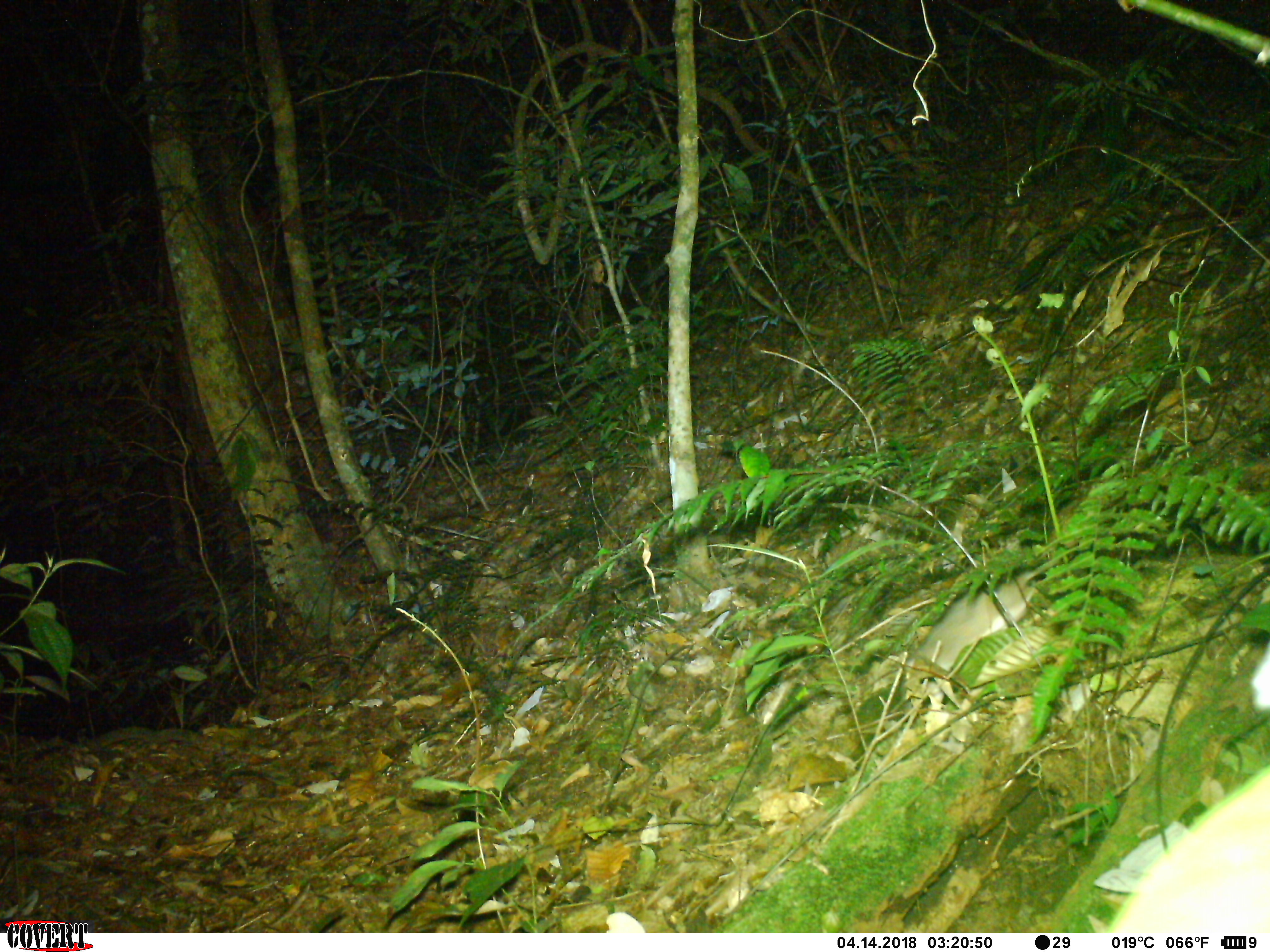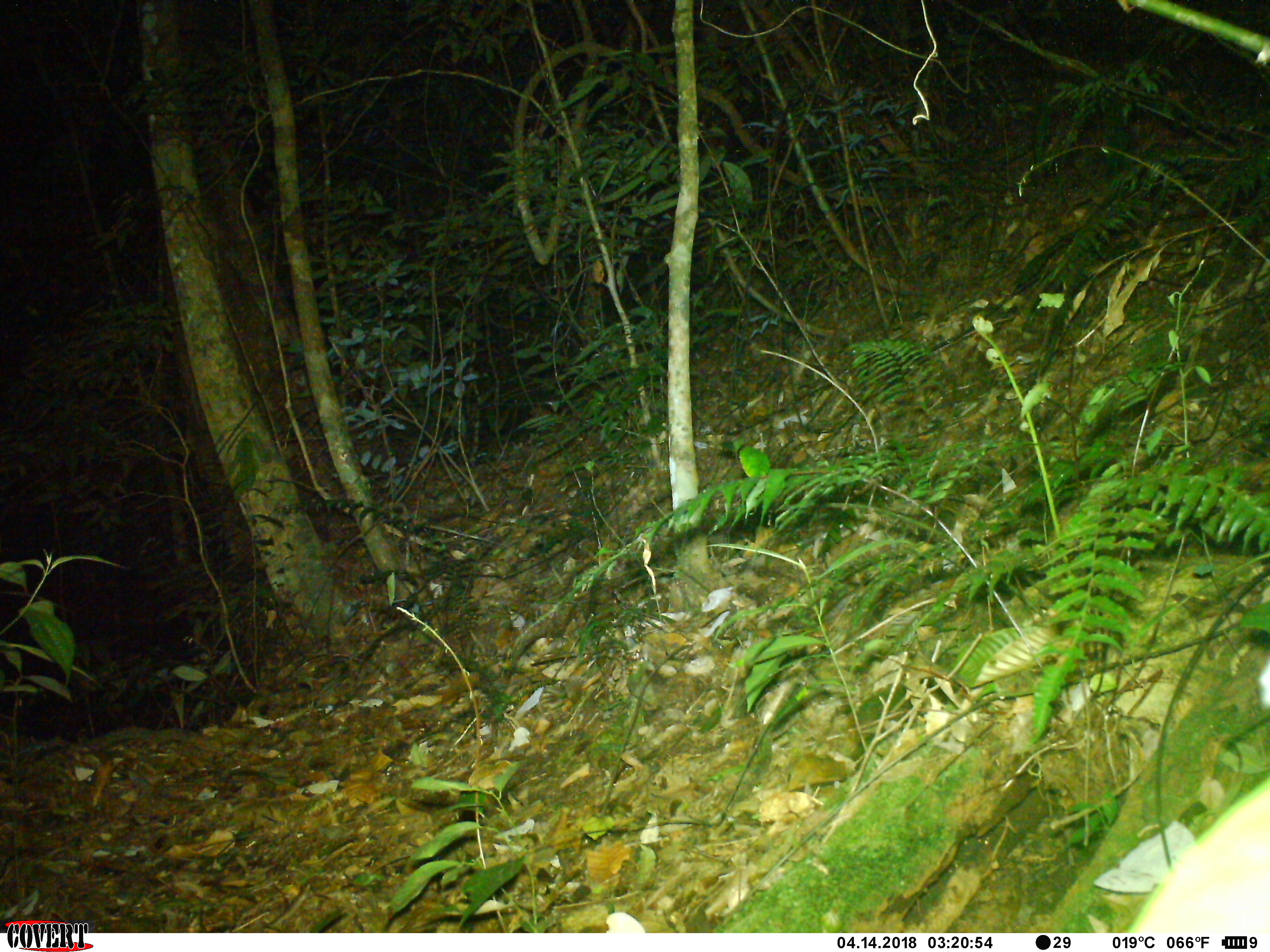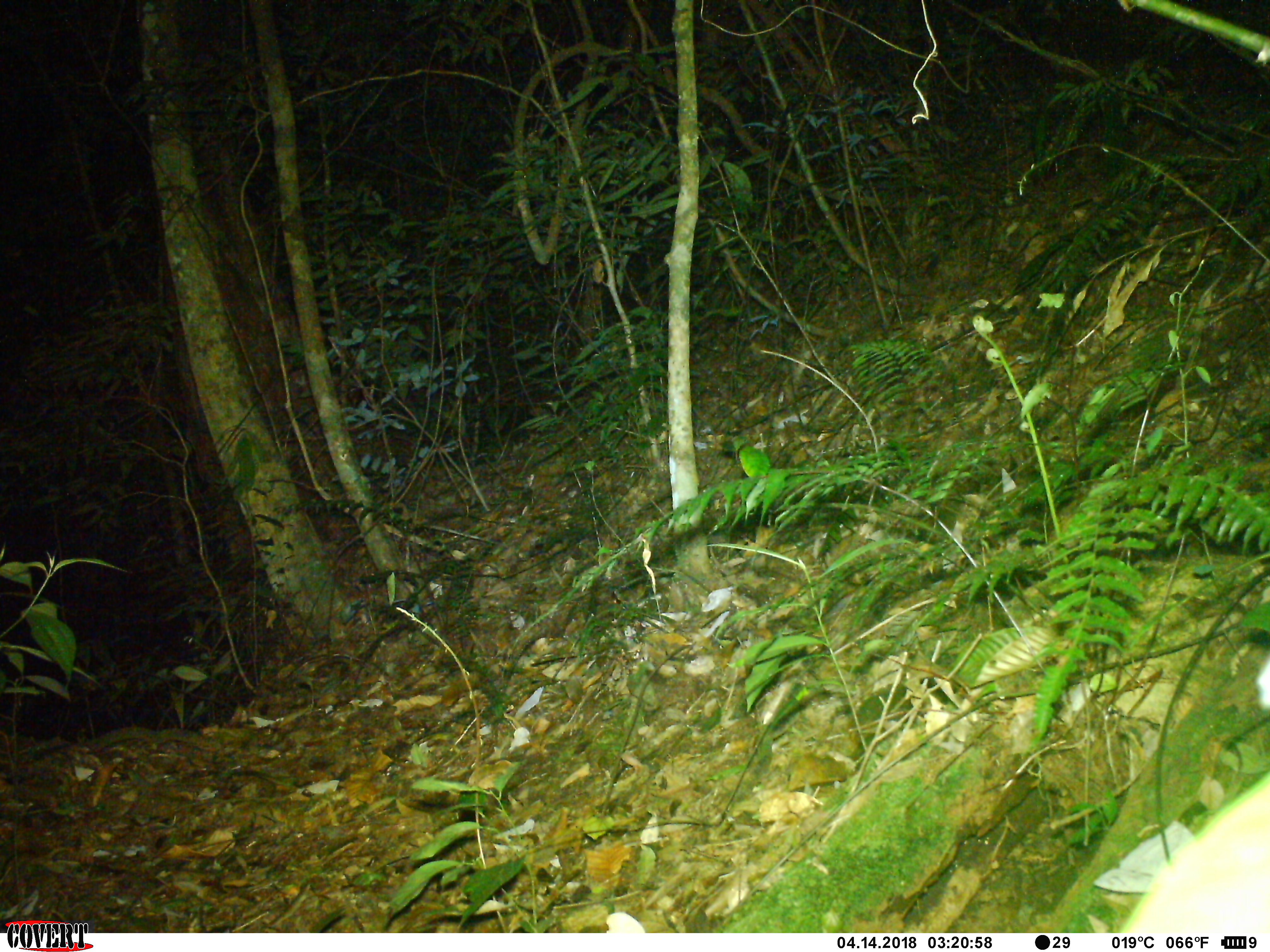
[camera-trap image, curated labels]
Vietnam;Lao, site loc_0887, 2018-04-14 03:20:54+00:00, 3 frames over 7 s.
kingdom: Animalia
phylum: Chordata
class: Mammalia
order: Rodentia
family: Muridae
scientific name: Muridae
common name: old-world mice and rats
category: unidentified murid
Unidentified murid (old-world mice and rats) (Muridae). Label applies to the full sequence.